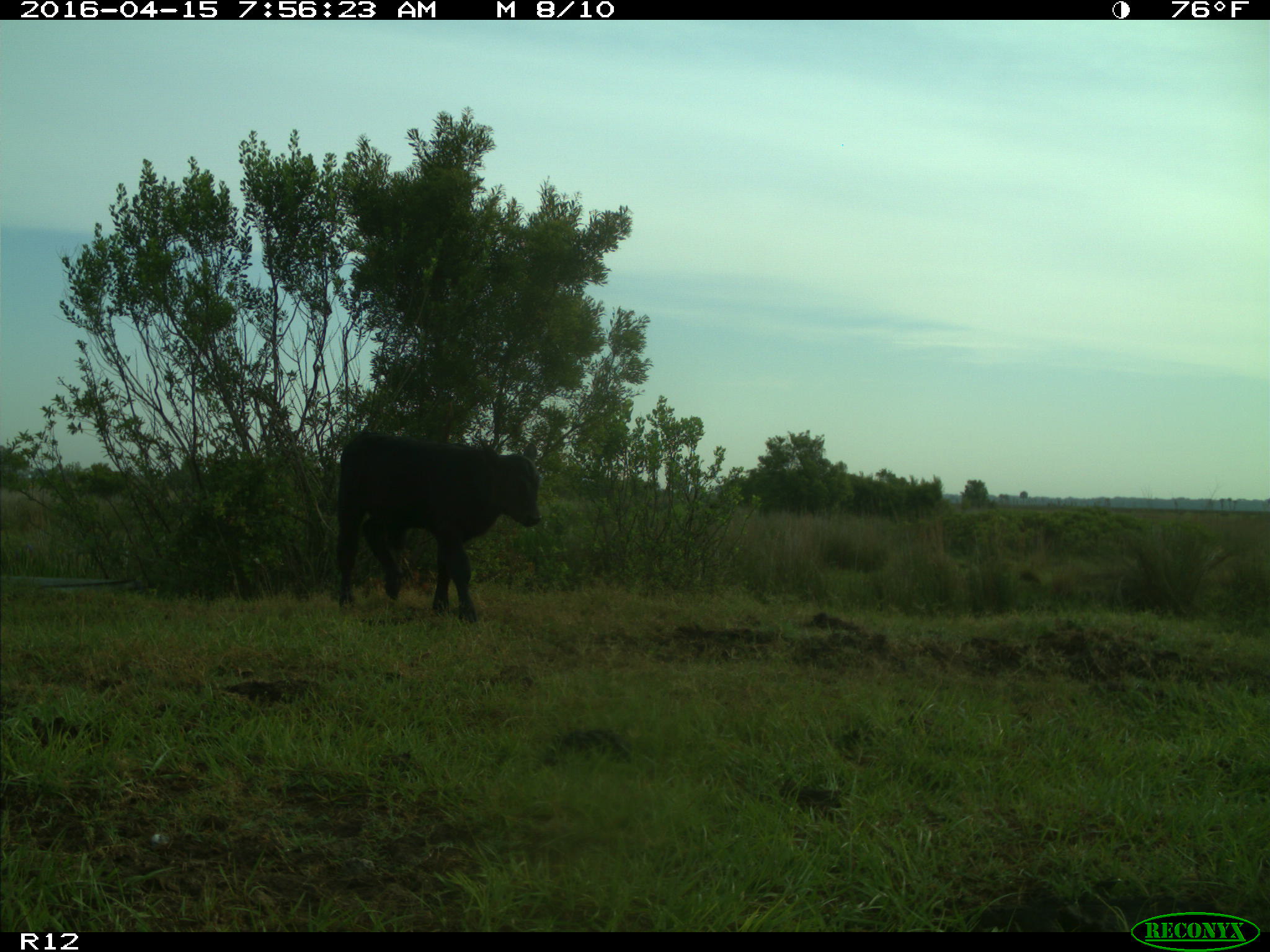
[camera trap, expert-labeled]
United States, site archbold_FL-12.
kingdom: Animalia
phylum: Chordata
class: Mammalia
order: Artiodactyla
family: Bovidae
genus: Bos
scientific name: Bos taurus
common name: domestic cow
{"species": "Bos taurus (domestic cow)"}